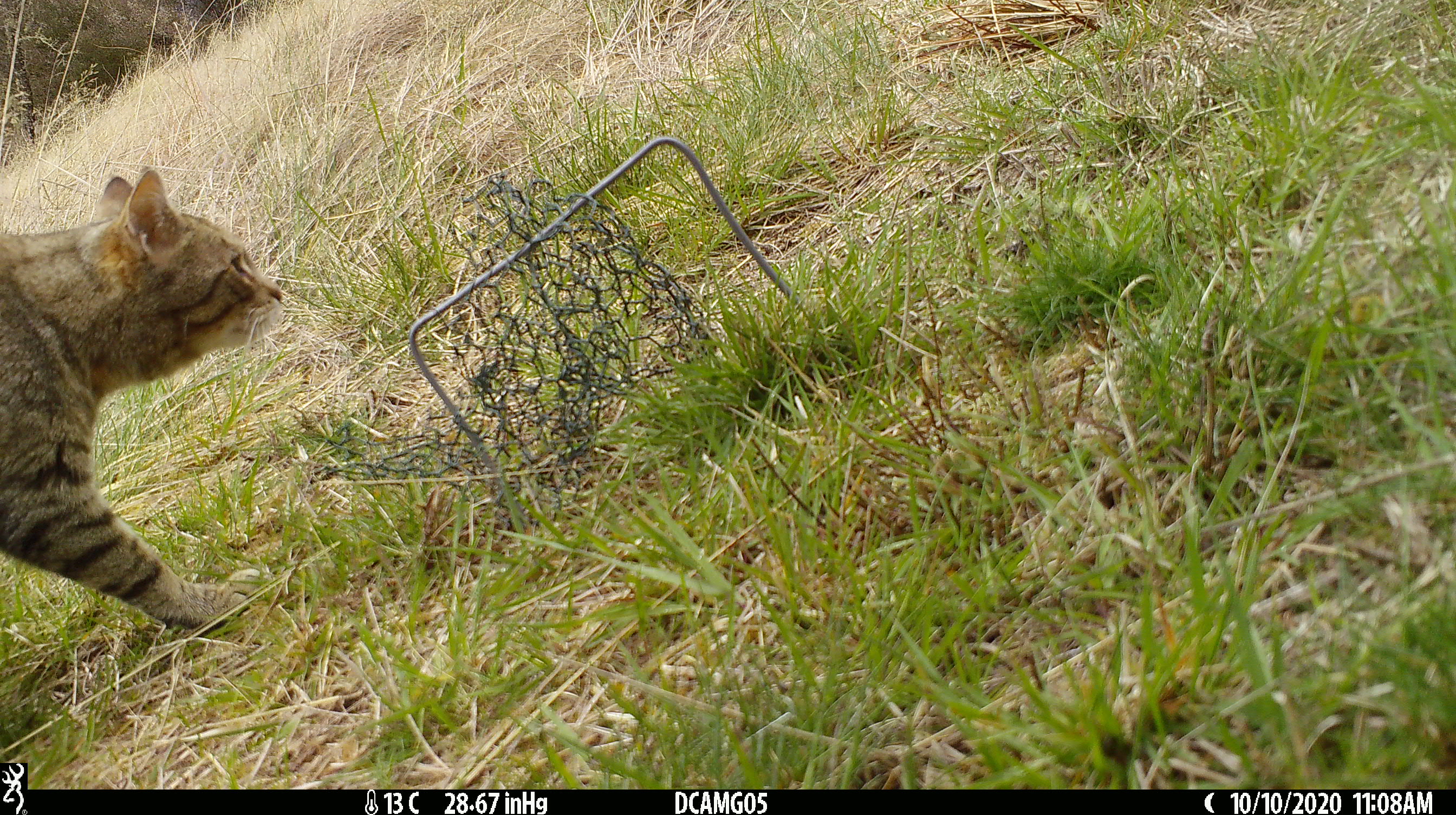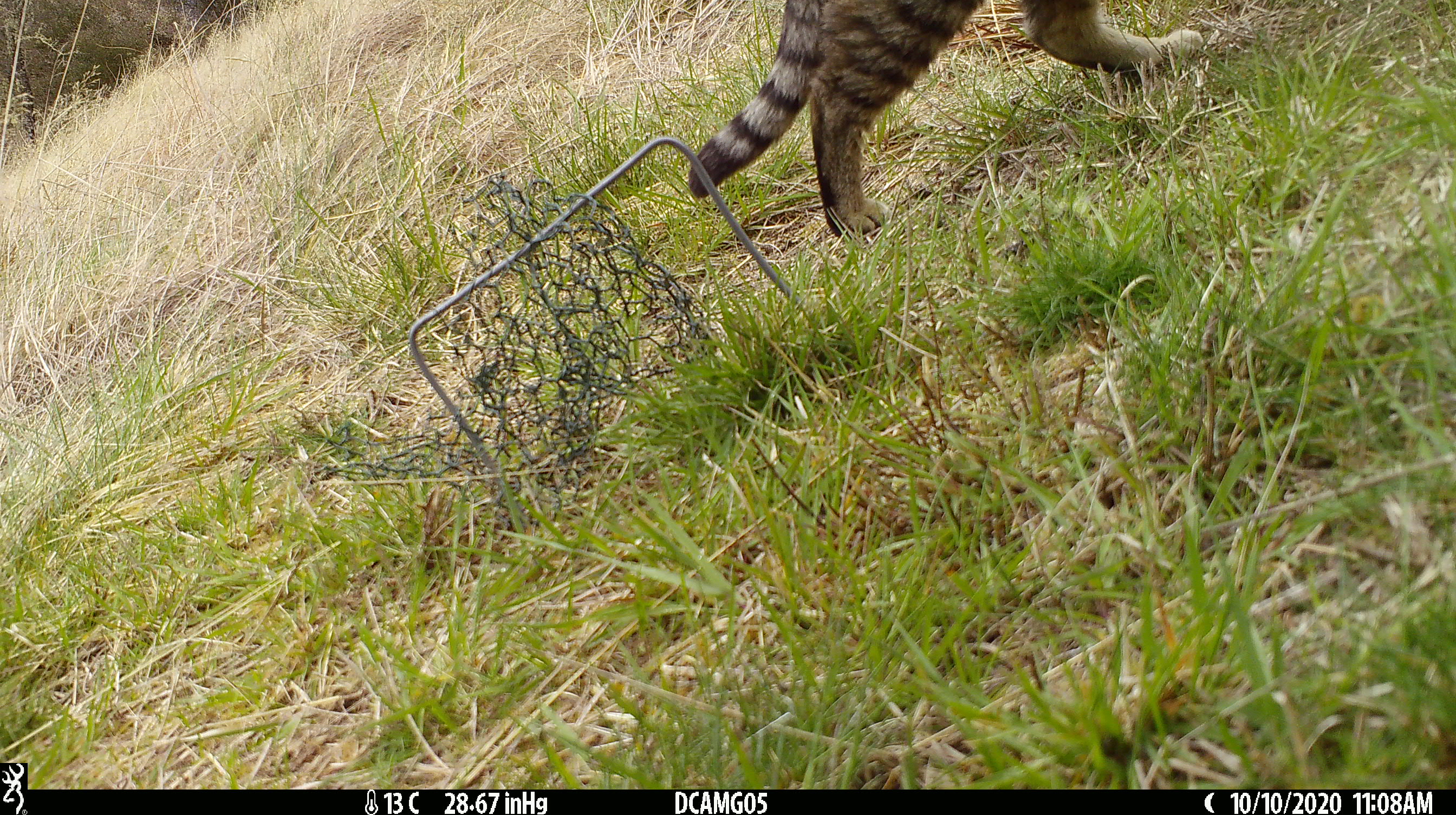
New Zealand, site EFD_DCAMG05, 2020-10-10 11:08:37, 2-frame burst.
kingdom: Animalia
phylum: Chordata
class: Mammalia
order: Carnivora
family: Felidae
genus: Felis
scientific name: Felis catus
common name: domestic cat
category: cat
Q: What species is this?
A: Cat (domestic cat) (Felis catus).